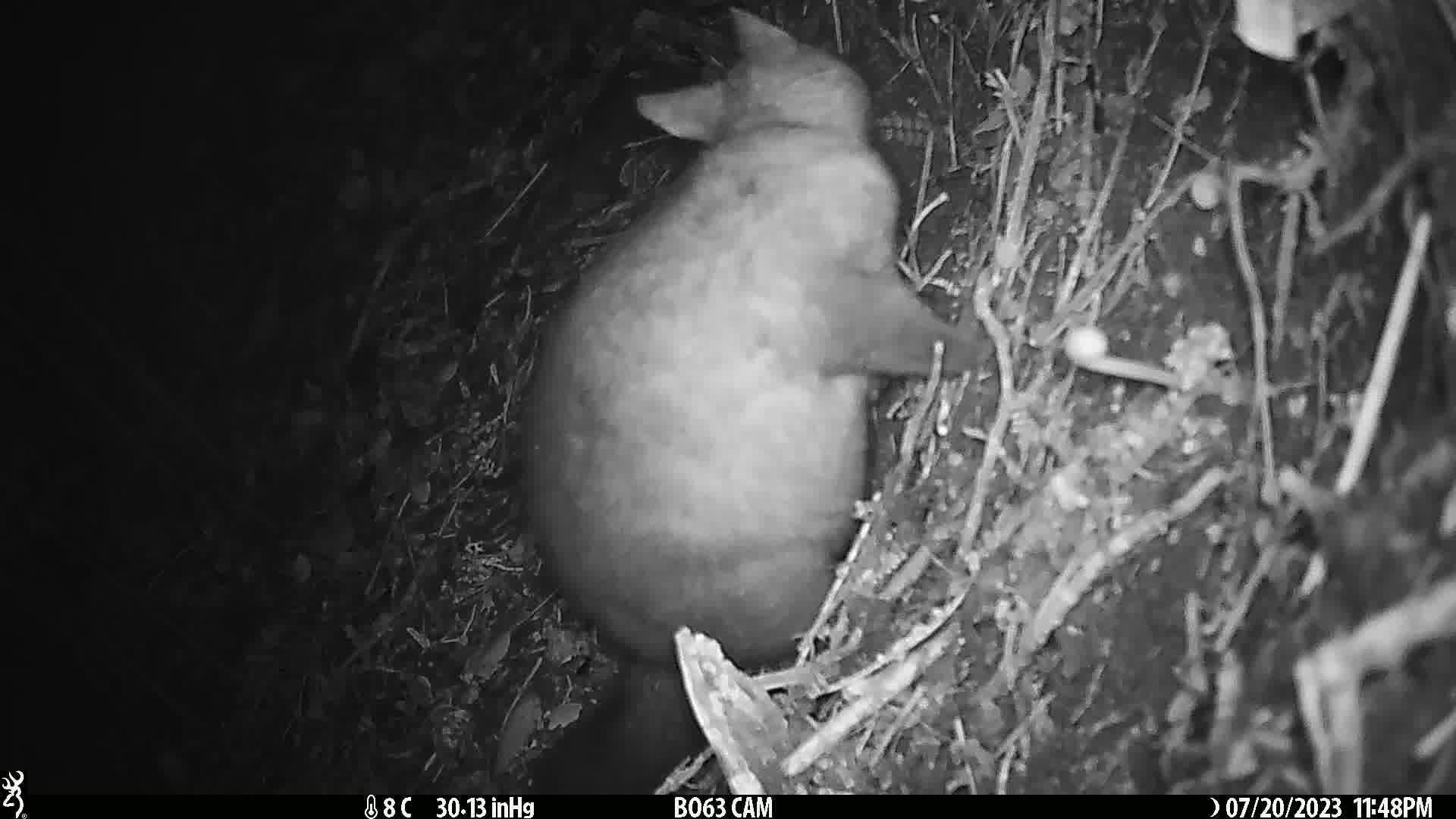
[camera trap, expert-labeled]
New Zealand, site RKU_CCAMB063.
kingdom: Animalia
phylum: Chordata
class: Mammalia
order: Diprotodontia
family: Phalangeridae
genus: Trichosurus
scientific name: Trichosurus vulpecula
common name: common brushtail possum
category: possum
Possum (common brushtail possum) (Trichosurus vulpecula).